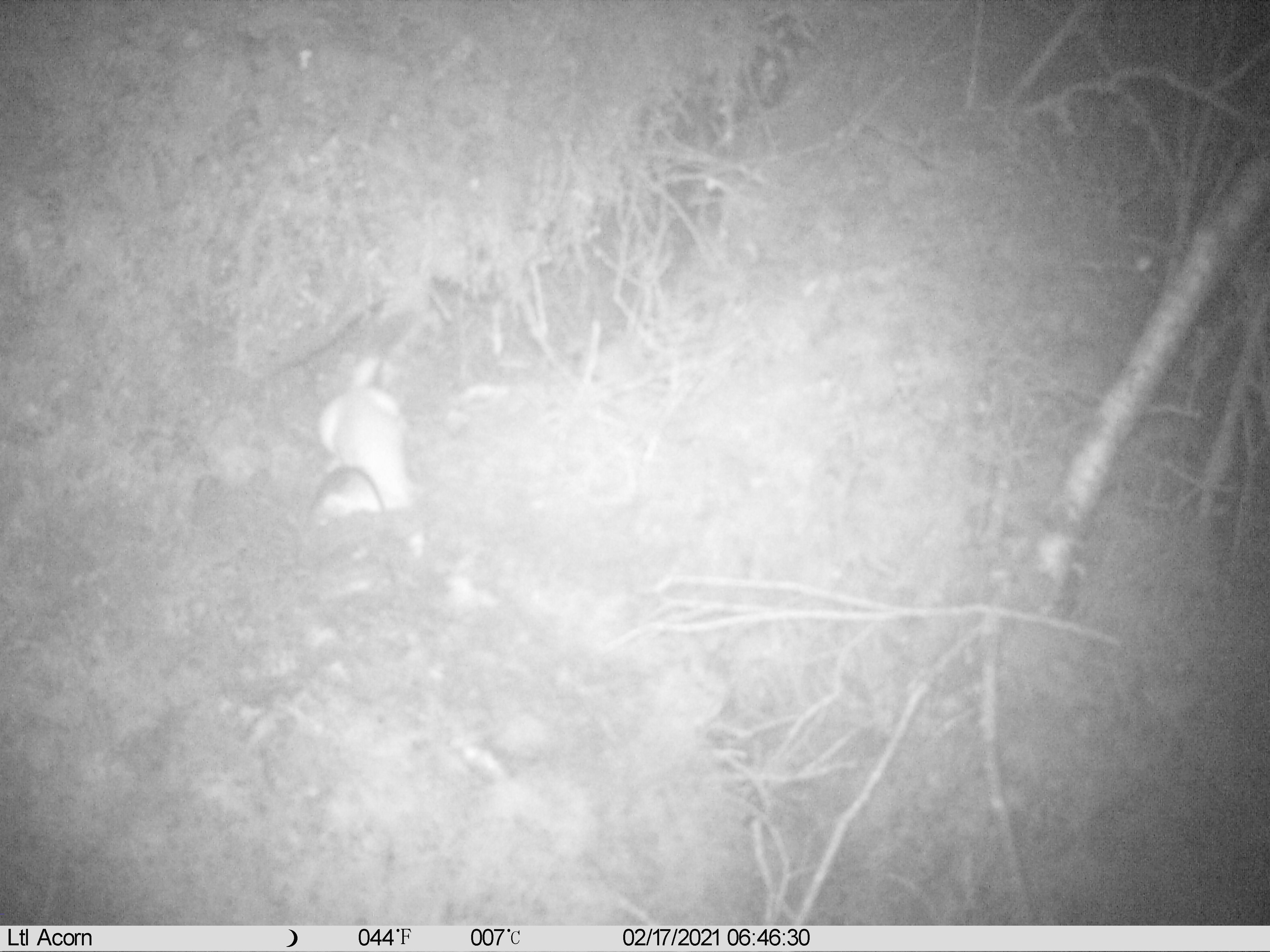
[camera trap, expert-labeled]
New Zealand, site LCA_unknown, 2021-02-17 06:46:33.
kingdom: Animalia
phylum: Chordata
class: Mammalia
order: Carnivora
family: Mustelidae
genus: Mustela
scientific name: Mustela erminea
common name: stoat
Stoat (Mustela erminea).